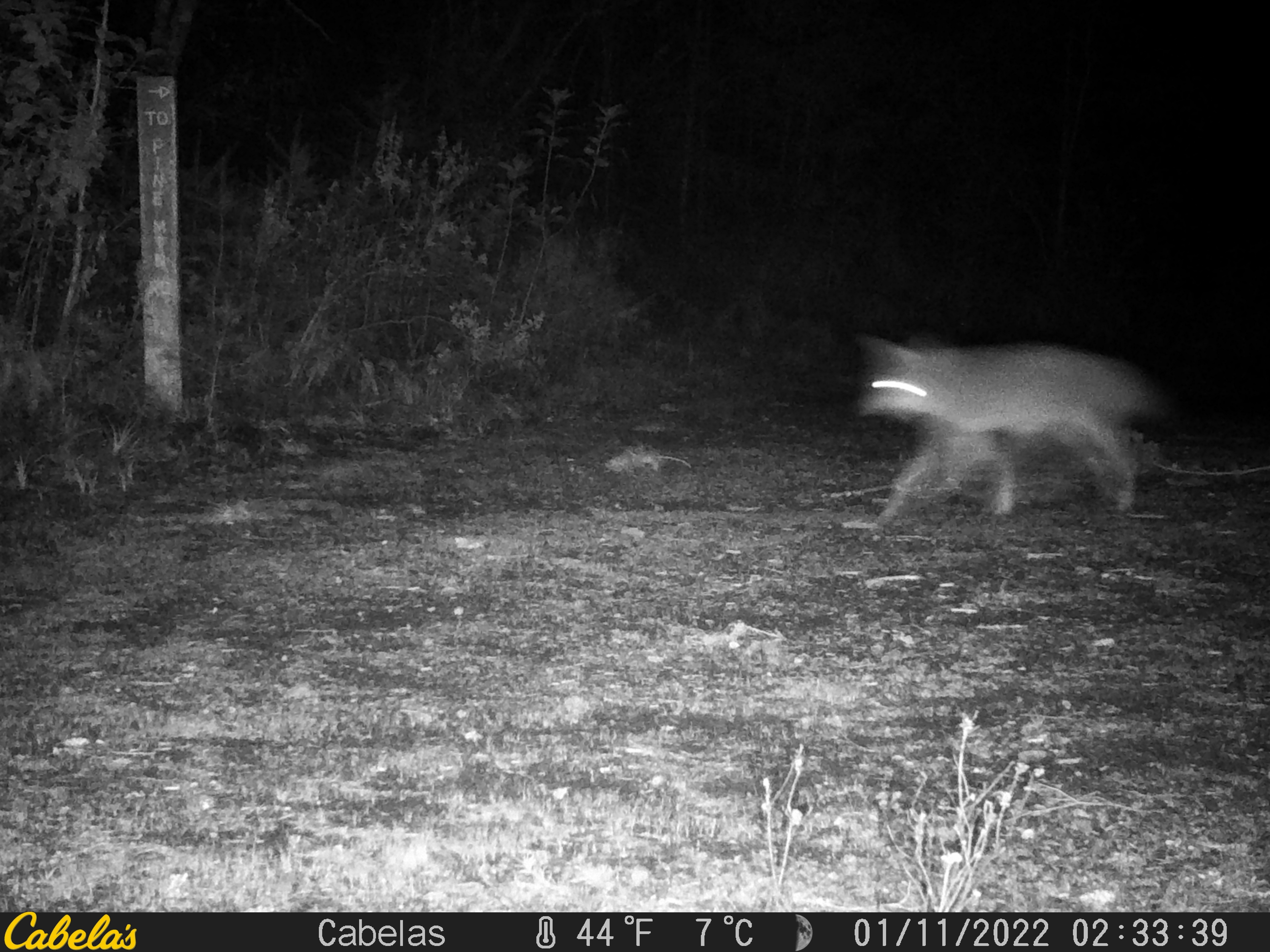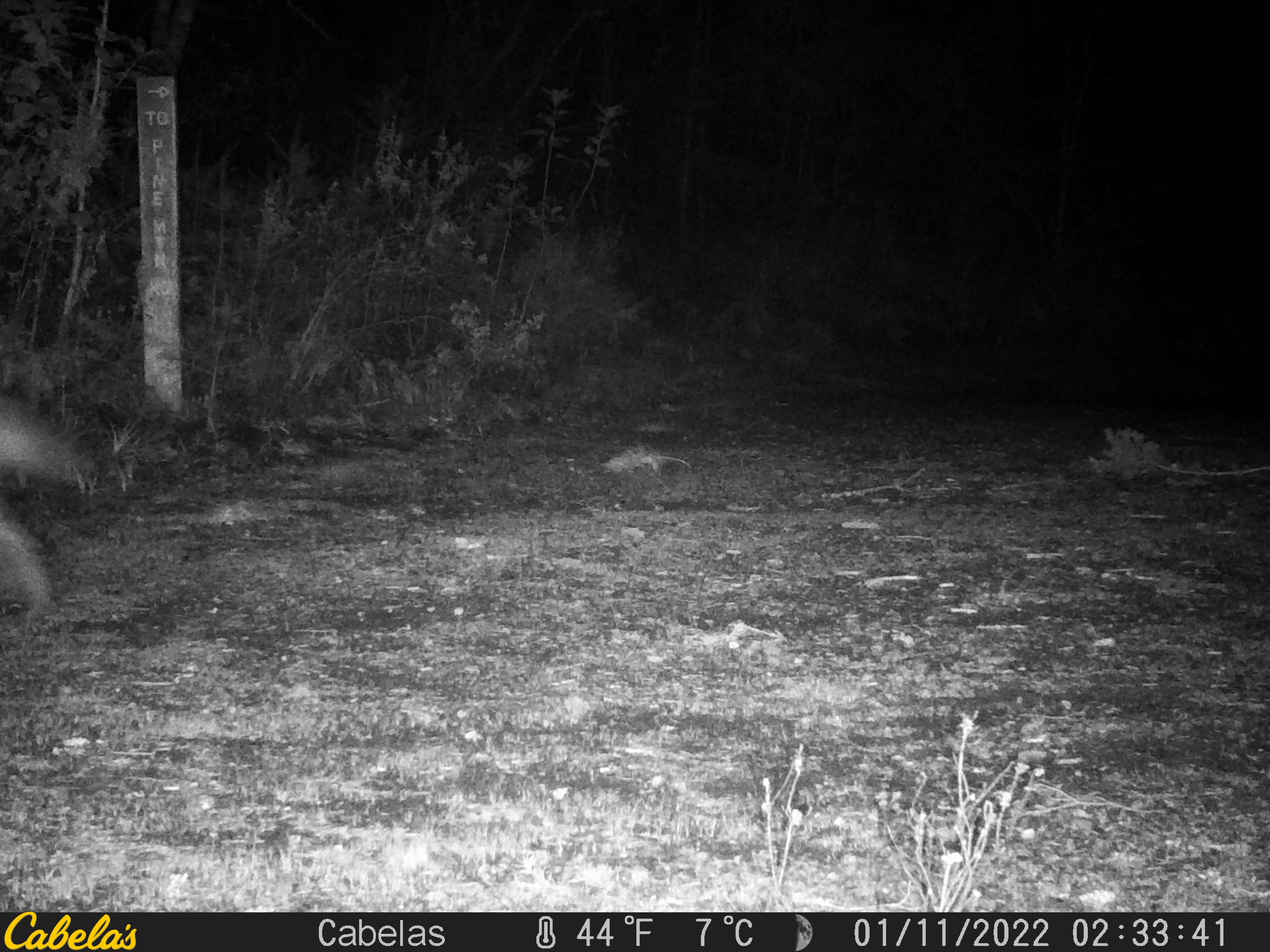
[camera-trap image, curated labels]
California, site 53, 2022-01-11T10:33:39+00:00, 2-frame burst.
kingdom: Animalia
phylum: Chordata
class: Mammalia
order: Carnivora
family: Canidae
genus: Canis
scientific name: Canis latrans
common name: coyote